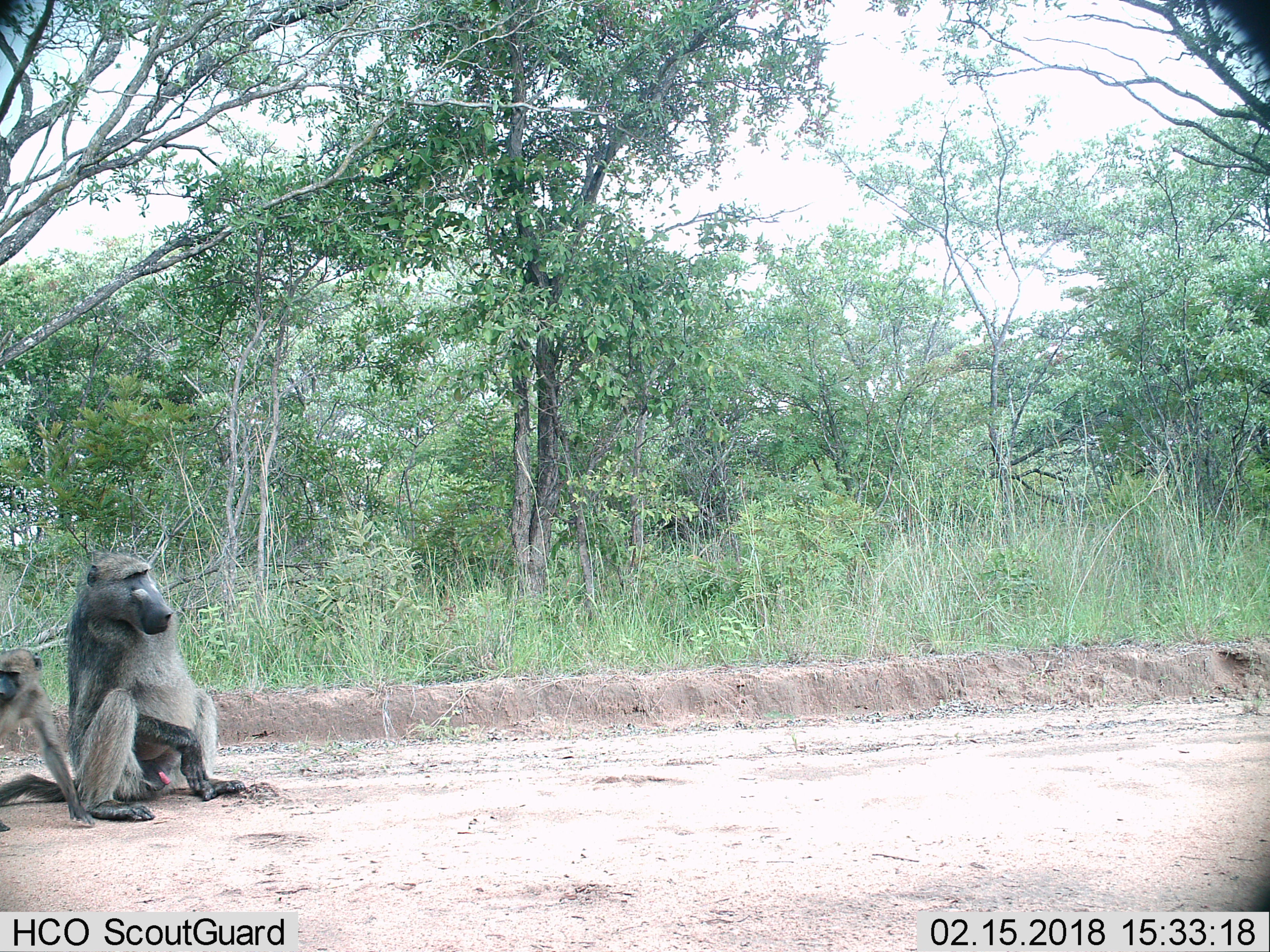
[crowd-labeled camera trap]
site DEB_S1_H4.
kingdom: Animalia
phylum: Chordata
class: Mammalia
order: Primates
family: Cercopithecidae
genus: Papio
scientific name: Papio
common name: baboon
Baboon (Papio), count 2. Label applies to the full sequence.